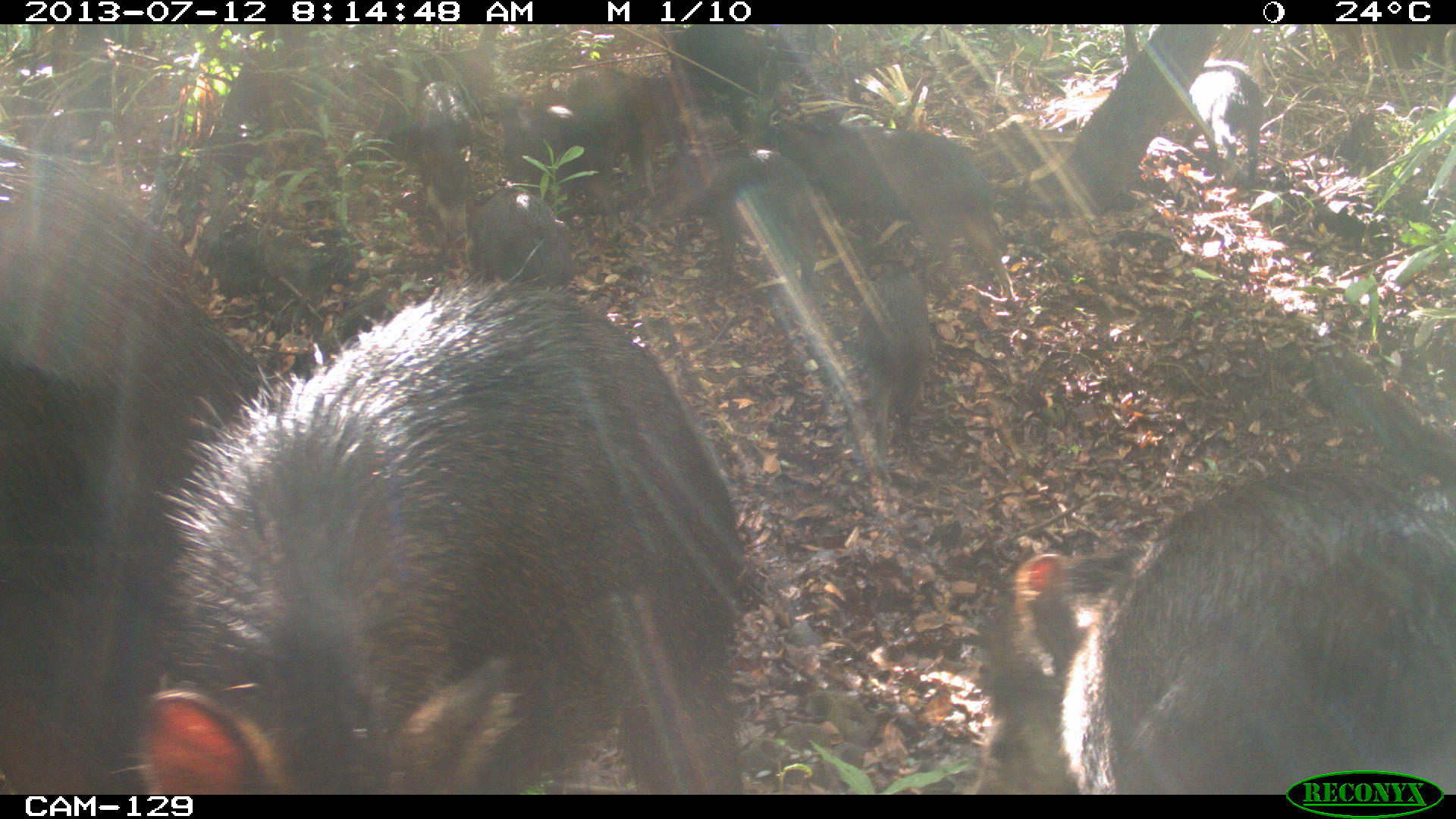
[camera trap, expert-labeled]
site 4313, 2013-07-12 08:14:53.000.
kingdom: Animalia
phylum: Chordata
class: Mammalia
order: Artiodactyla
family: Tayassuidae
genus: Tayassu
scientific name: Tayassu pecari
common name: white-lipped peccary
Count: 20.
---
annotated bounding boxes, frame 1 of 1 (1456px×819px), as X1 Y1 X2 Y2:
tayassu pecari: 141 274 746 792; 0 130 264 792; 1013 466 1456 793; 765 119 1017 297; 678 147 822 287; 539 77 682 184; 857 266 933 461; 471 186 573 275; 1188 63 1263 180; 500 109 599 194; 419 79 474 190; 674 23 762 88